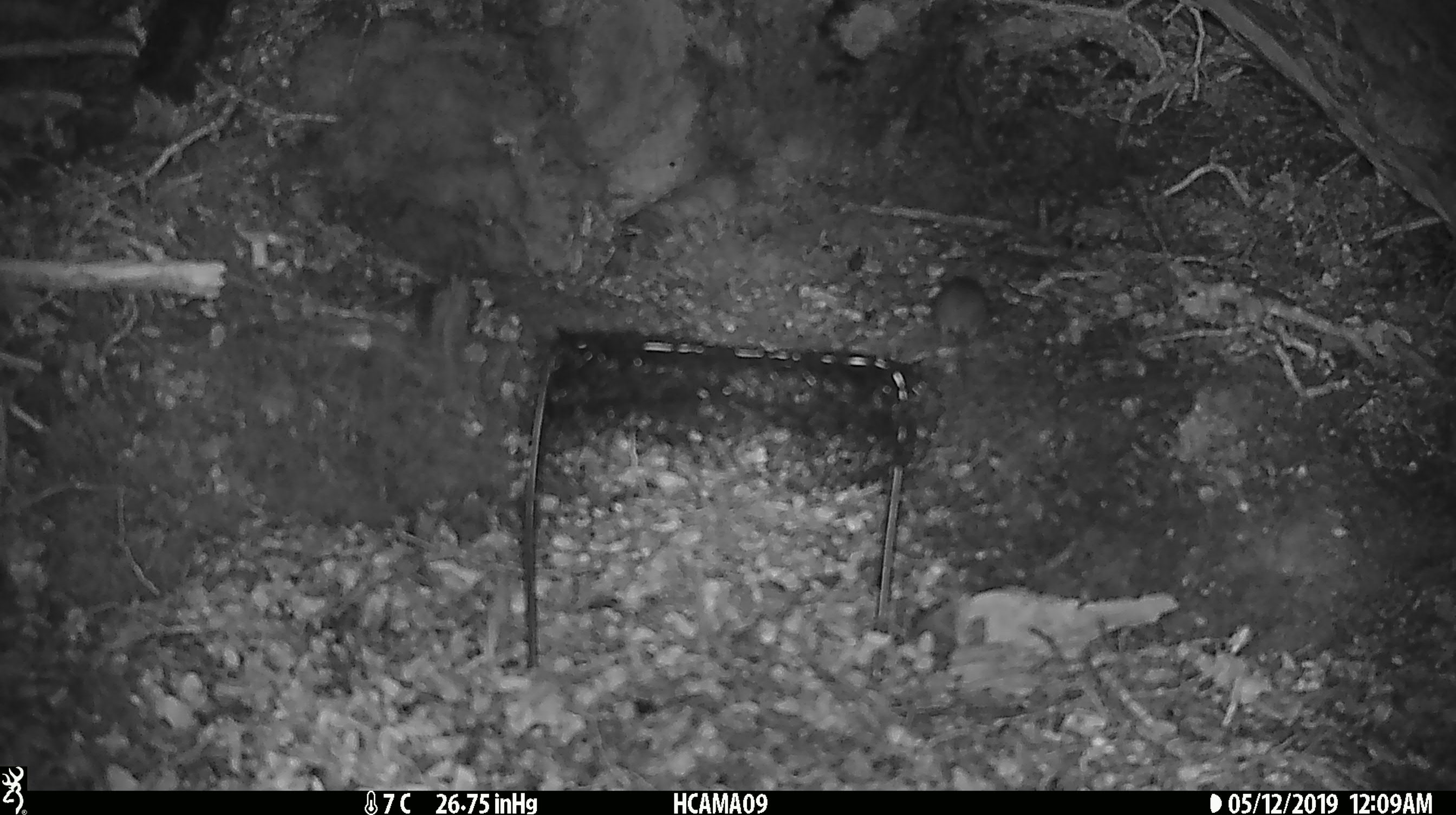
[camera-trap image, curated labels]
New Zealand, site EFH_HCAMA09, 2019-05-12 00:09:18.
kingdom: Animalia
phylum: Chordata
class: Mammalia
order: Rodentia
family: Muridae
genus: Rattus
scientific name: Rattus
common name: rat